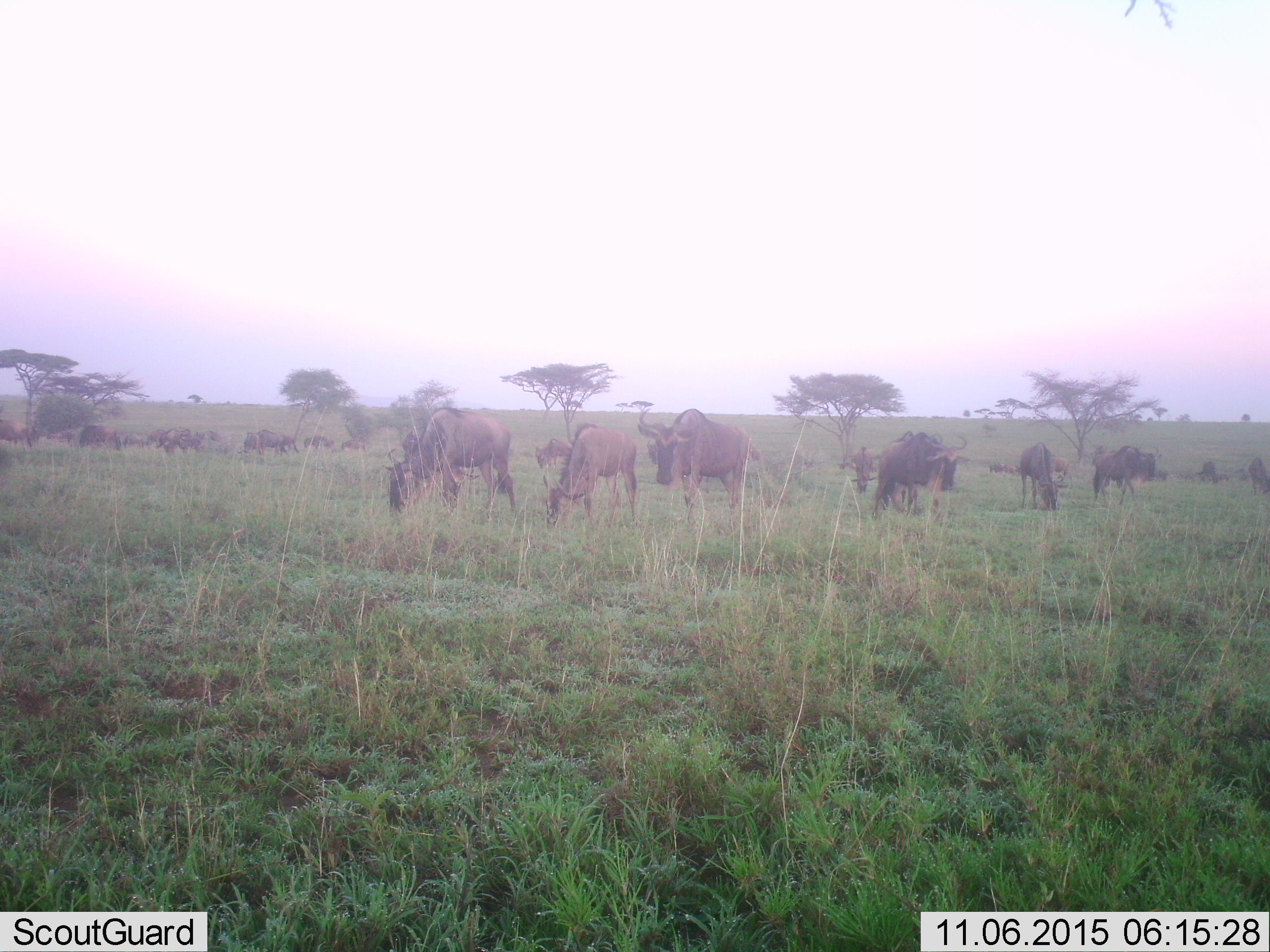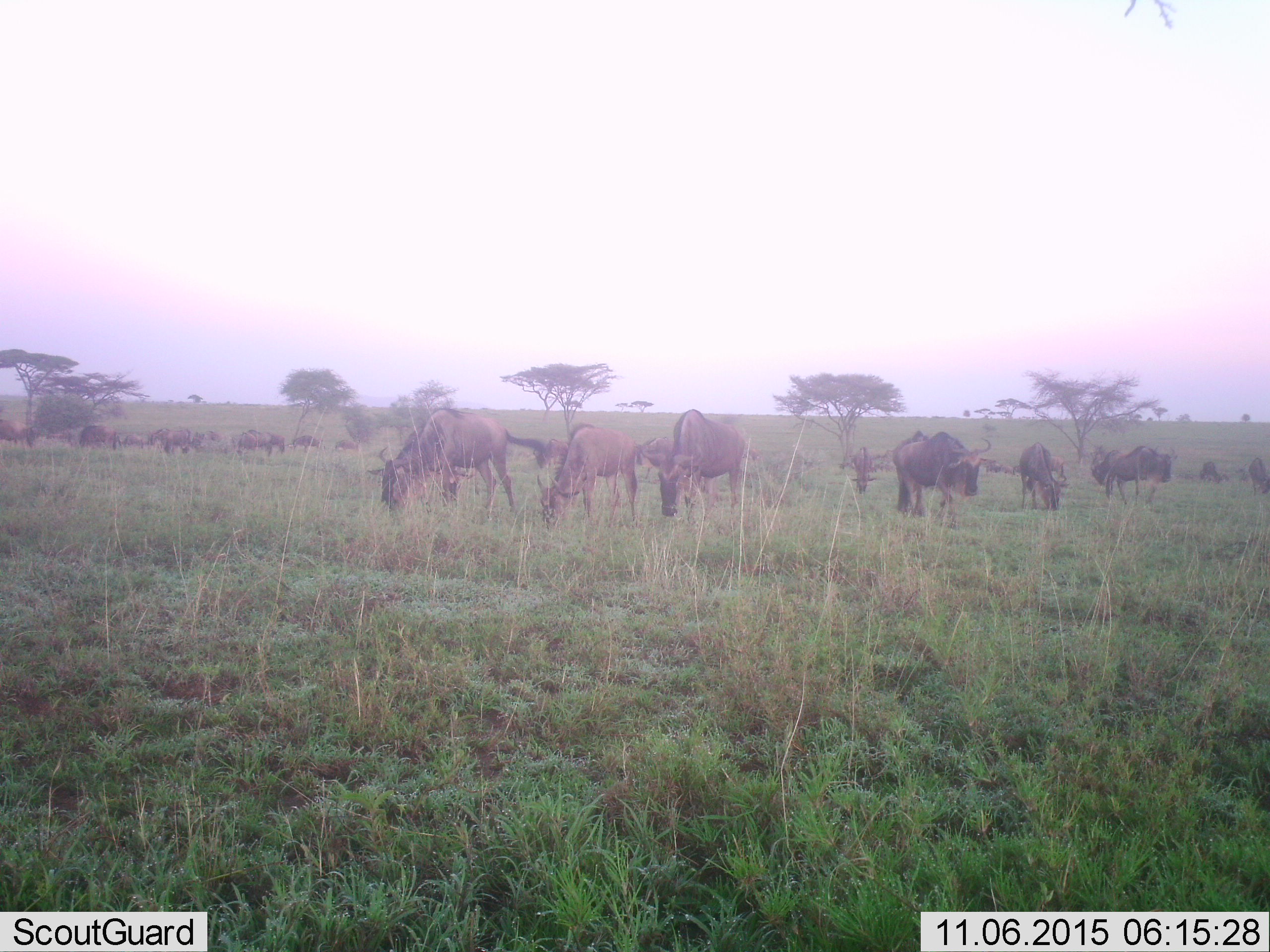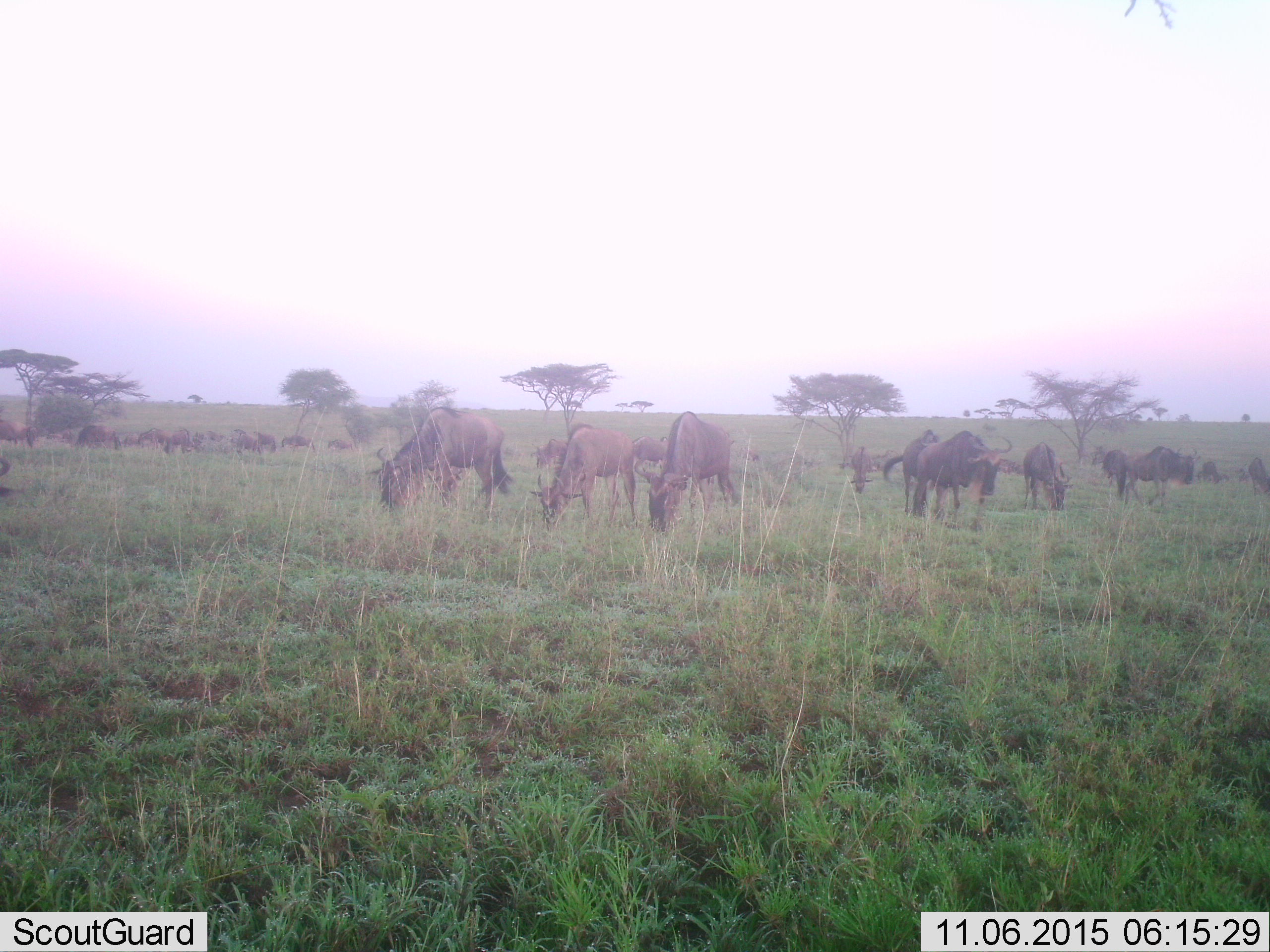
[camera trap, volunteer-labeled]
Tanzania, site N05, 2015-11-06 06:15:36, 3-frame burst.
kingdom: Animalia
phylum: Chordata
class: Mammalia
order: Artiodactyla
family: Bovidae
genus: Connochaetes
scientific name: Connochaetes taurinus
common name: blue wildebeest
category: wildebeest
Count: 11-50.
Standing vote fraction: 70%.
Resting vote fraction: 0%.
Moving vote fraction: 60%.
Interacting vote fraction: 10%.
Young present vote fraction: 10%.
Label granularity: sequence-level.